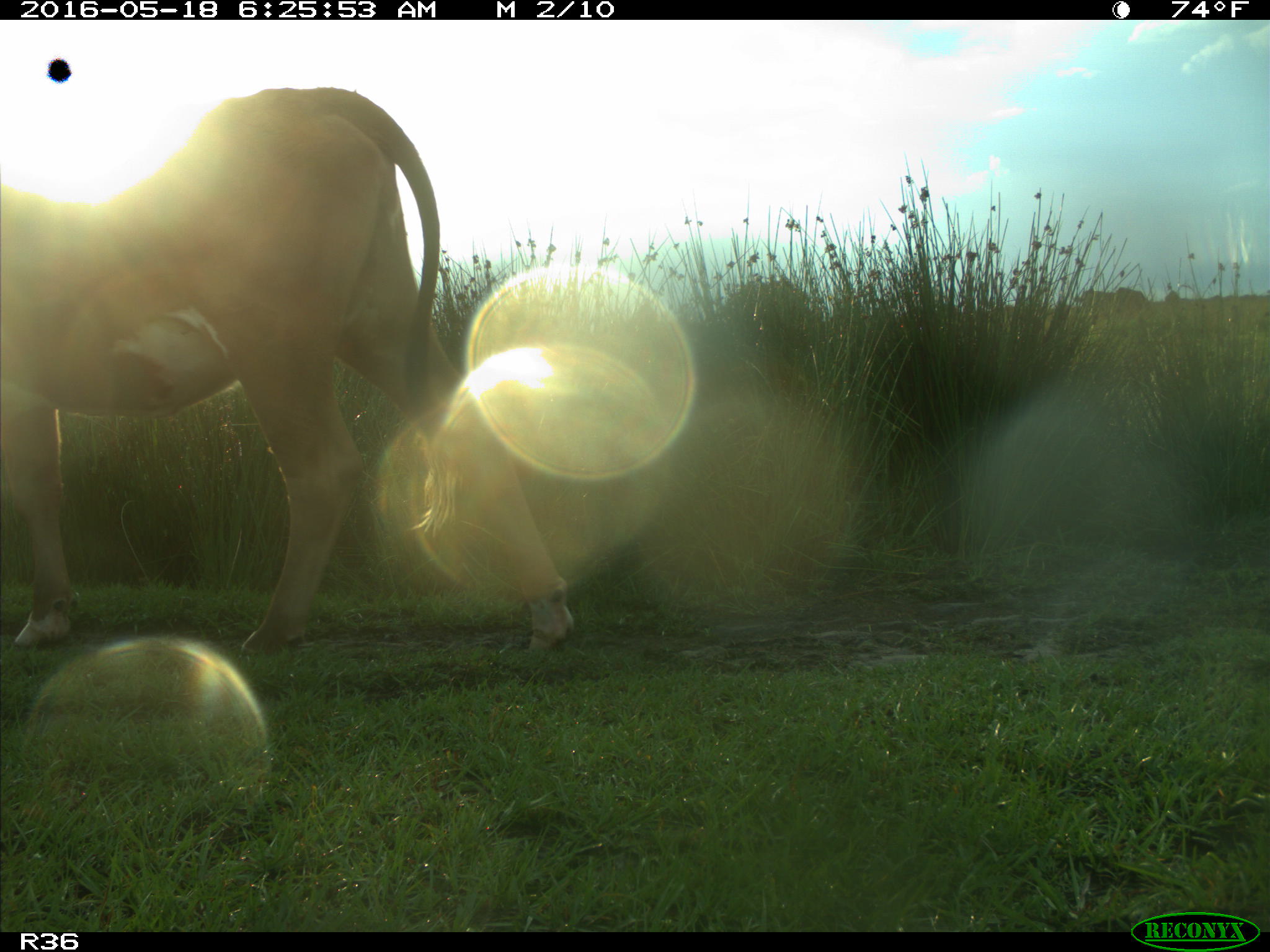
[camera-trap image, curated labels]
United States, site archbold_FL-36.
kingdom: Animalia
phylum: Chordata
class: Mammalia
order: Artiodactyla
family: Bovidae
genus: Bos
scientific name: Bos taurus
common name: domestic cow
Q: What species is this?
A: Bos taurus (domestic cow).